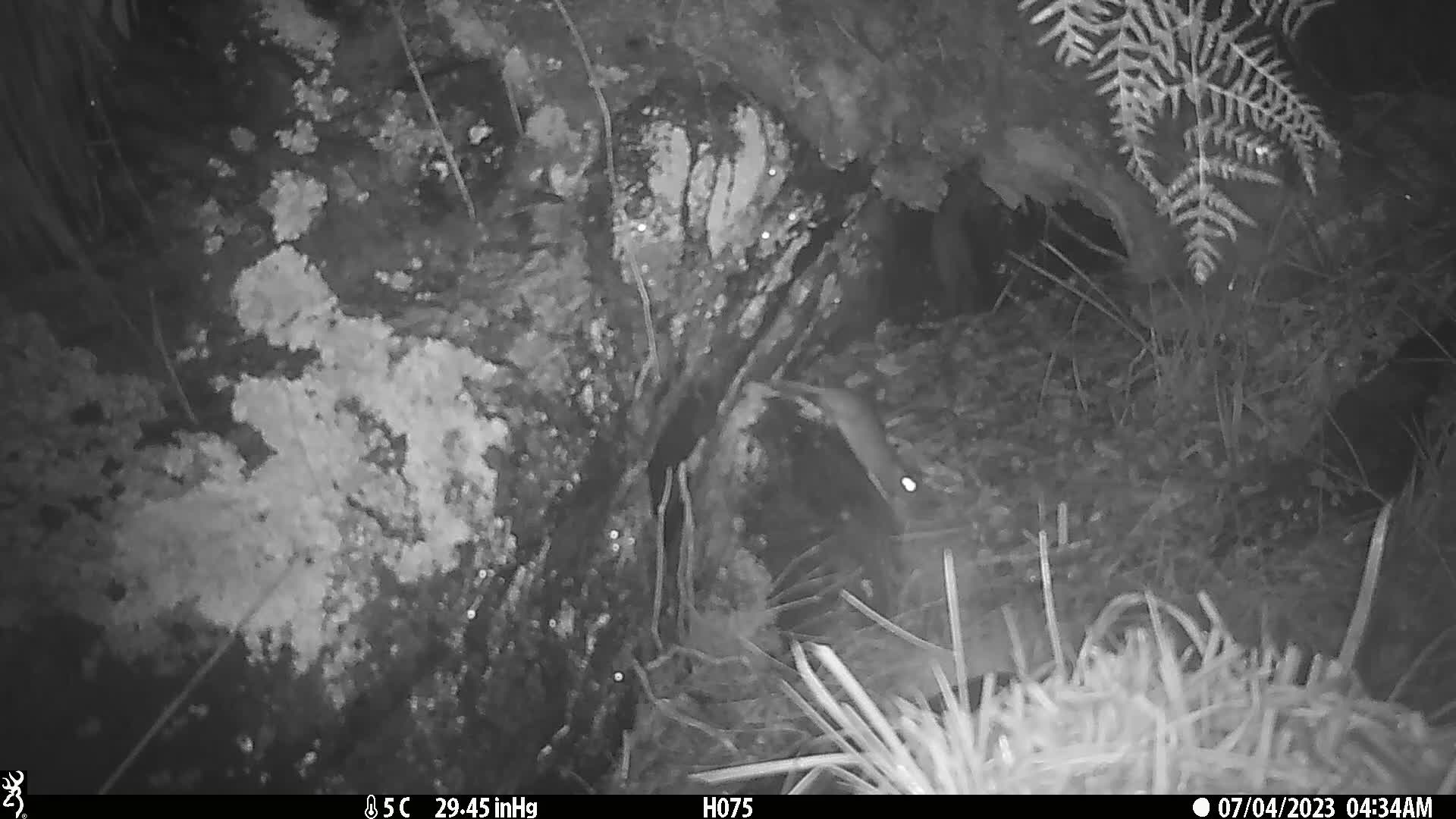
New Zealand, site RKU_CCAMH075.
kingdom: Animalia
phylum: Chordata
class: Mammalia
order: Rodentia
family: Muridae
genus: Rattus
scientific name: Rattus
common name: rat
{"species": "rat (Rattus)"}